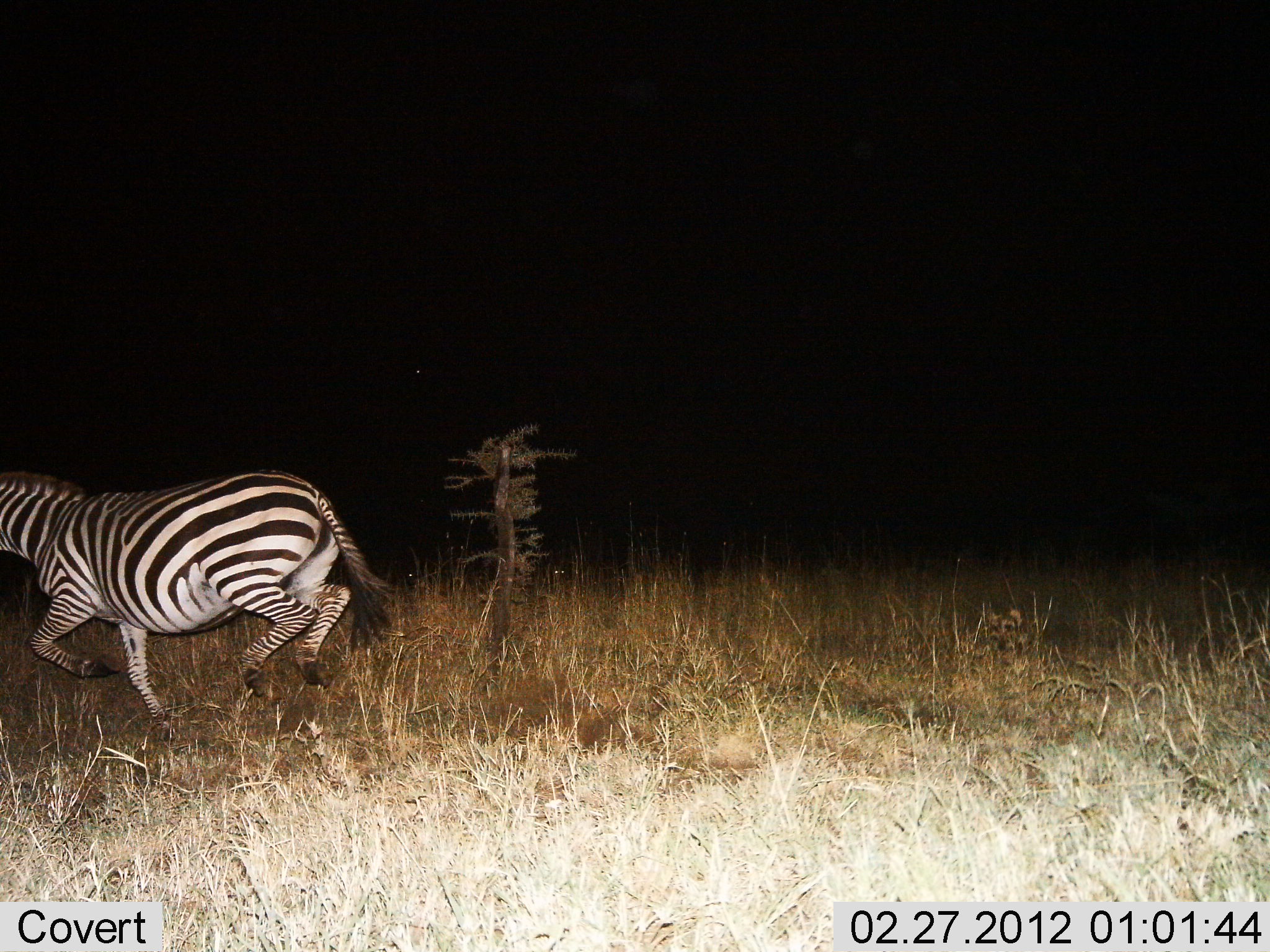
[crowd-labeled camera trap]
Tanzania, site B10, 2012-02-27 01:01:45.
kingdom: Animalia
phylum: Chordata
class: Mammalia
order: Perissodactyla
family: Equidae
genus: Equus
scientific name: Equus quagga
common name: plains zebra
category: zebra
Zebra (plains zebra) (Equus quagga), count 1. Behavior (volunteer vote fractions): standing 0%, resting 0%, moving 100%, interacting 0%. Young present (vote fraction): 0%. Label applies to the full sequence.